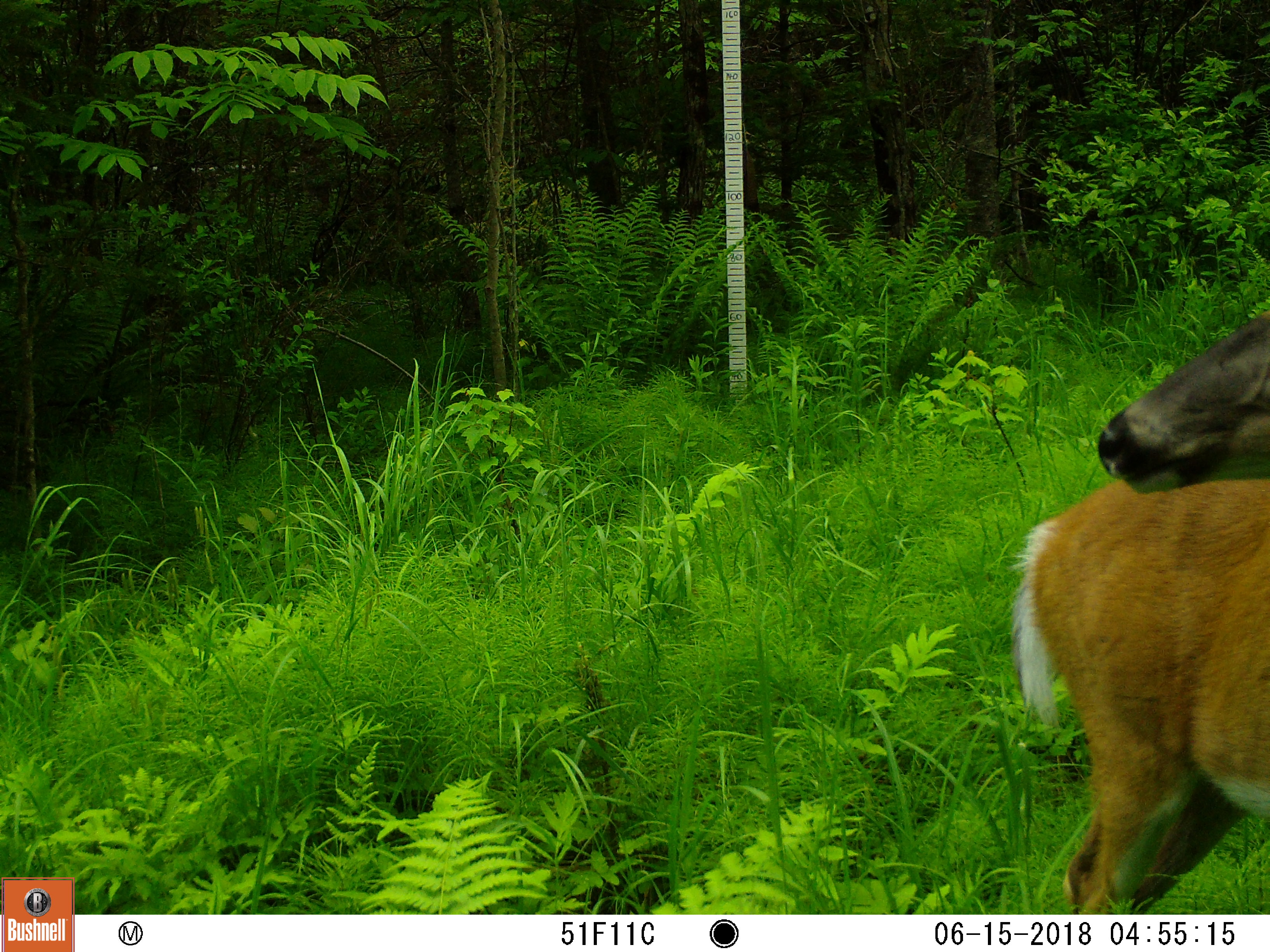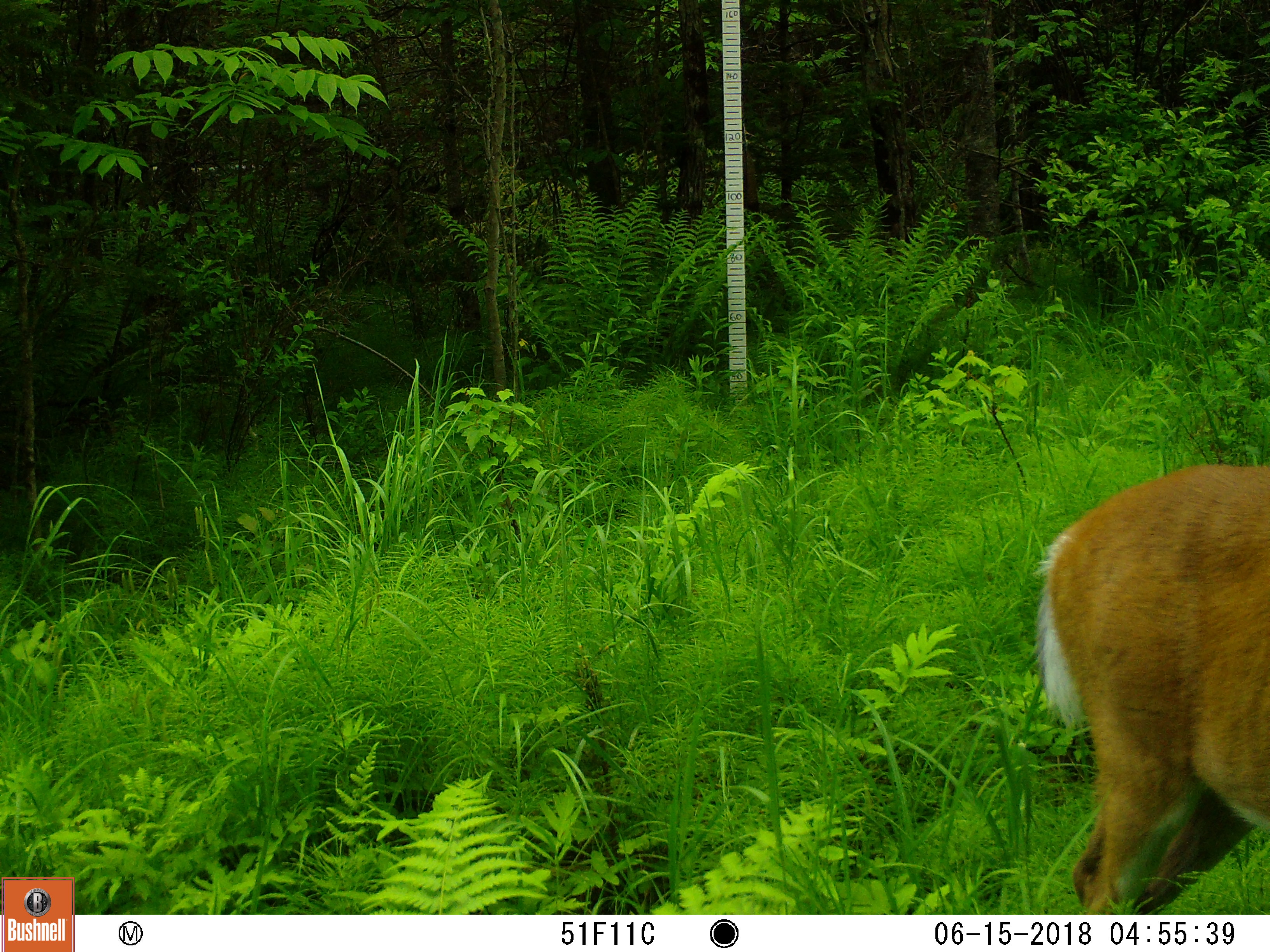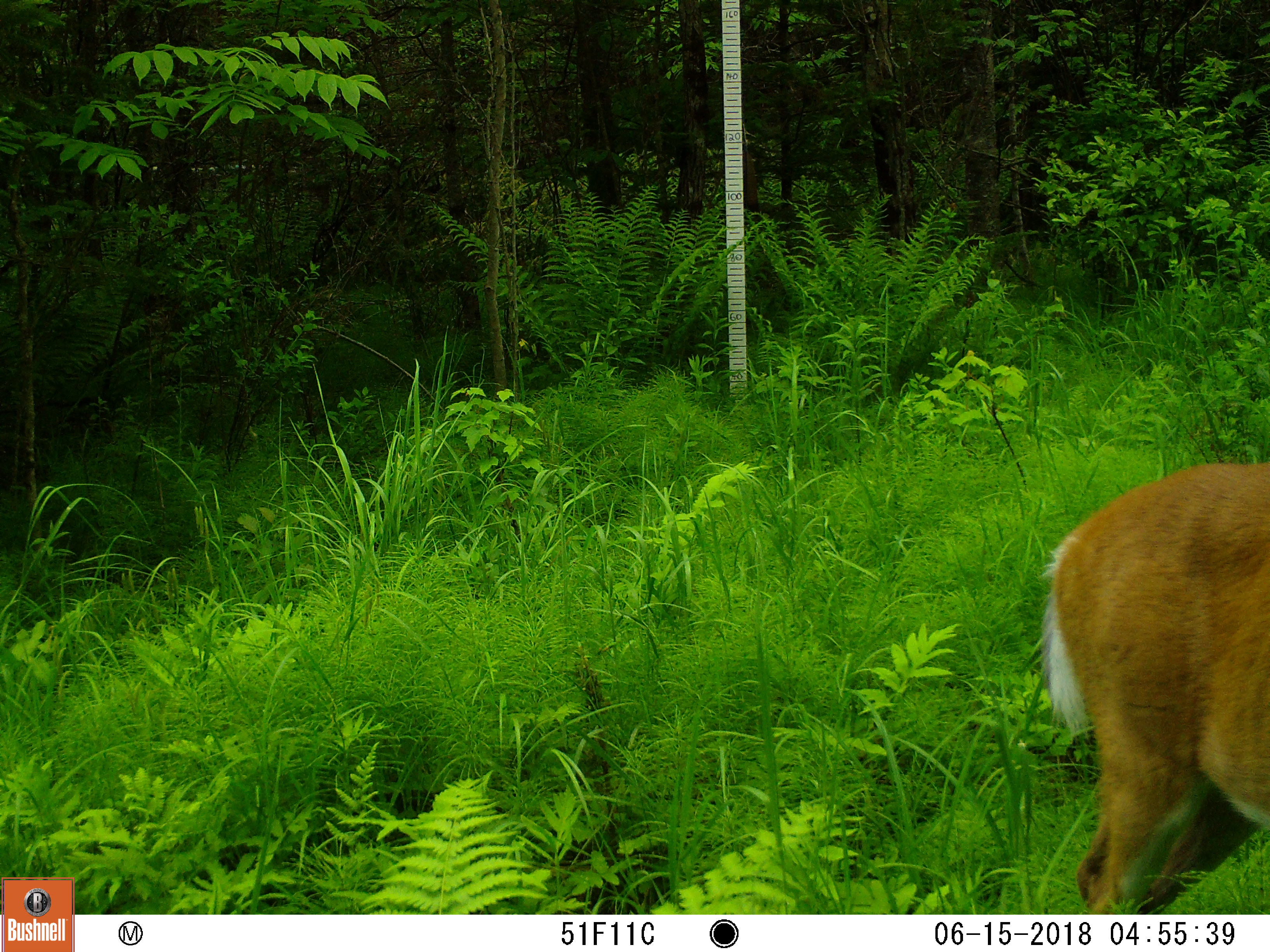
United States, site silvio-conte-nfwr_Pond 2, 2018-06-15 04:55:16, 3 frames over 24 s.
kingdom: Animalia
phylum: Chordata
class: Mammalia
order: Artiodactyla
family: Cervidae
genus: Odocoileus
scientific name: Odocoileus virginianus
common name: white-tailed deer